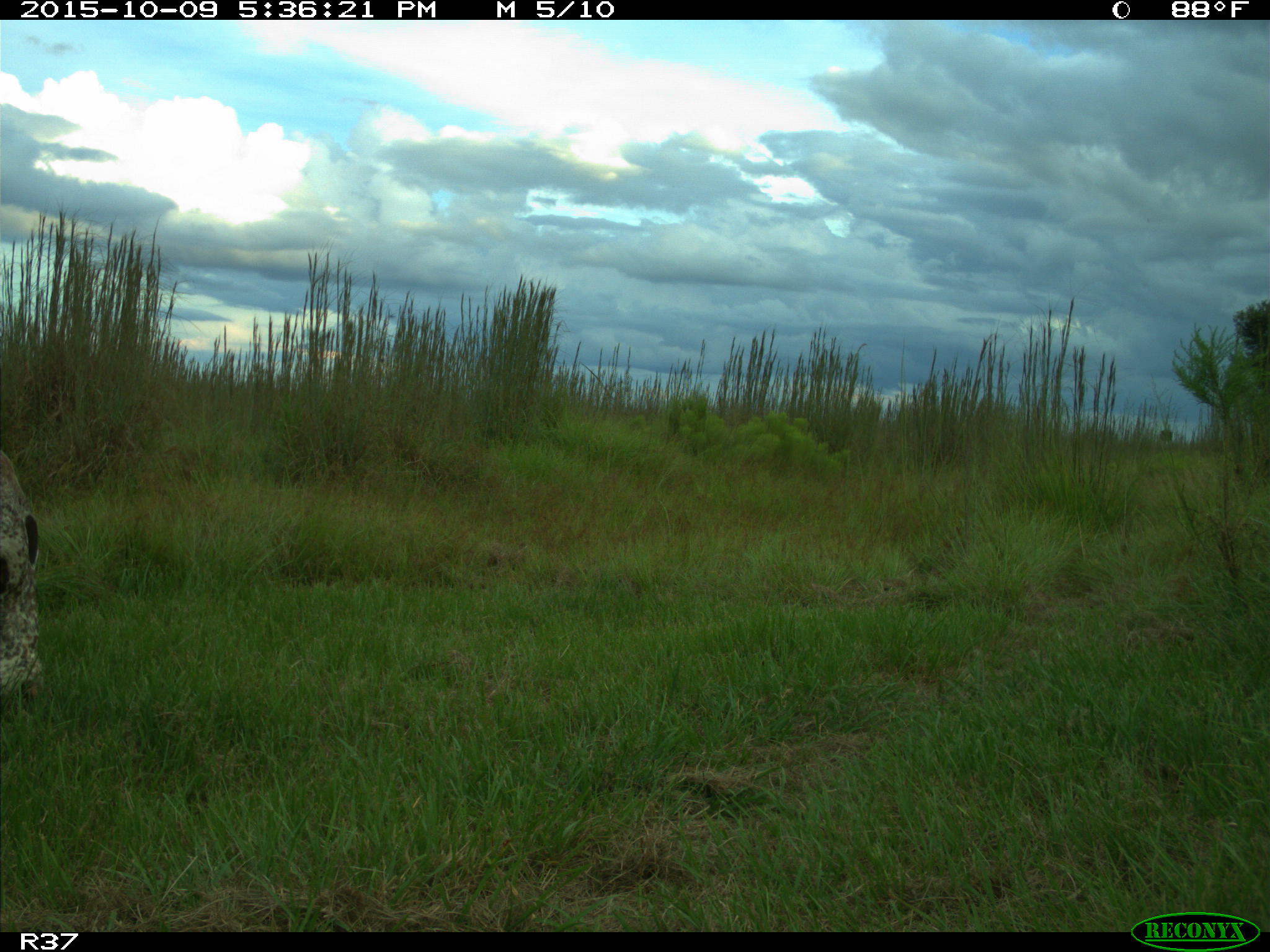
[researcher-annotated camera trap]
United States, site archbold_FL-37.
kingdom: Animalia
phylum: Chordata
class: Mammalia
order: Artiodactyla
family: Bovidae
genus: Bos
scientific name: Bos taurus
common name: domestic cow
Bos taurus (domestic cow).